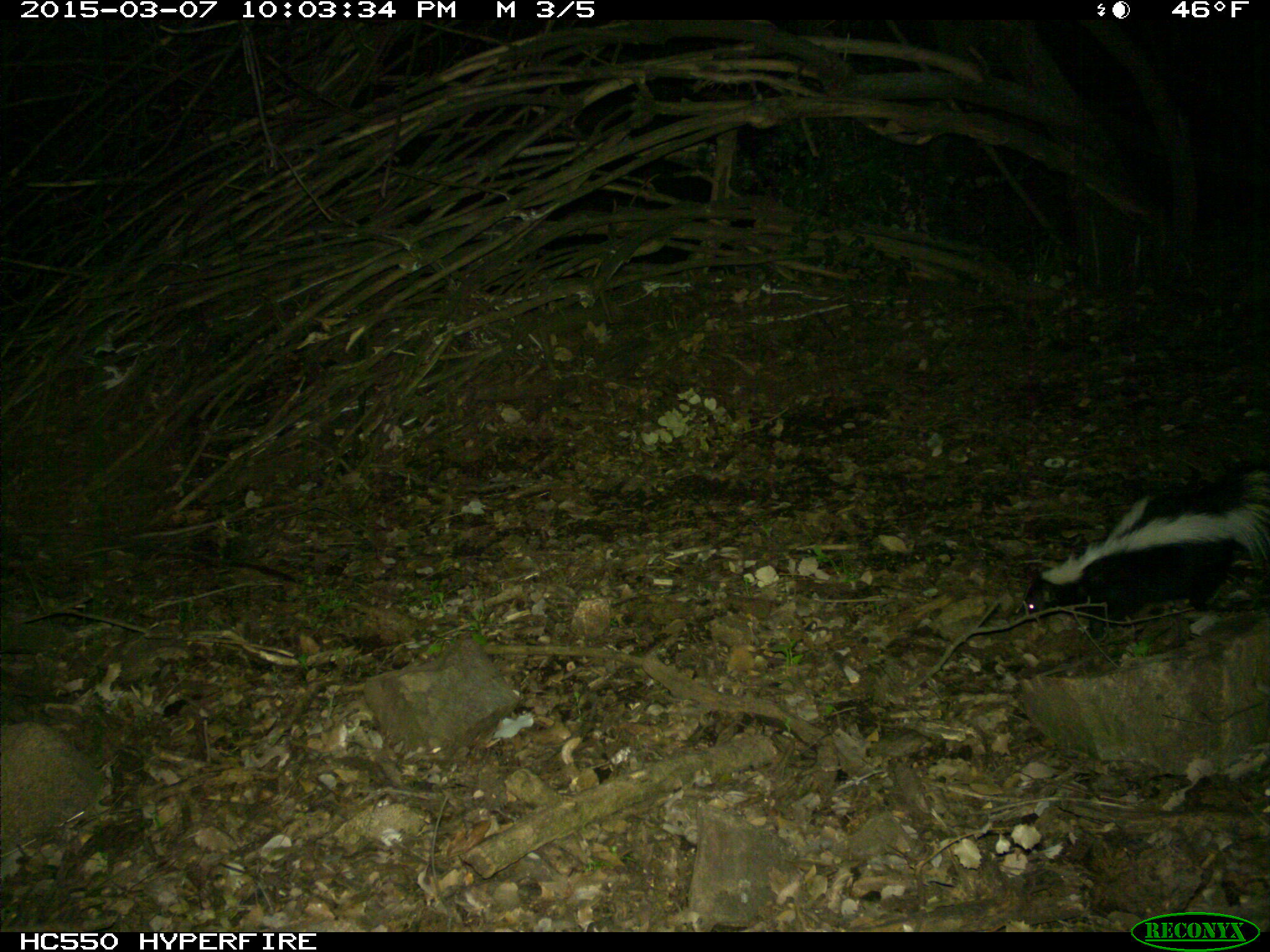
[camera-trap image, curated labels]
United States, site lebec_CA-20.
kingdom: Animalia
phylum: Chordata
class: Mammalia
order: Carnivora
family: Mephitidae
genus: Mephitis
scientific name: Mephitis mephitis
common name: striped skunk